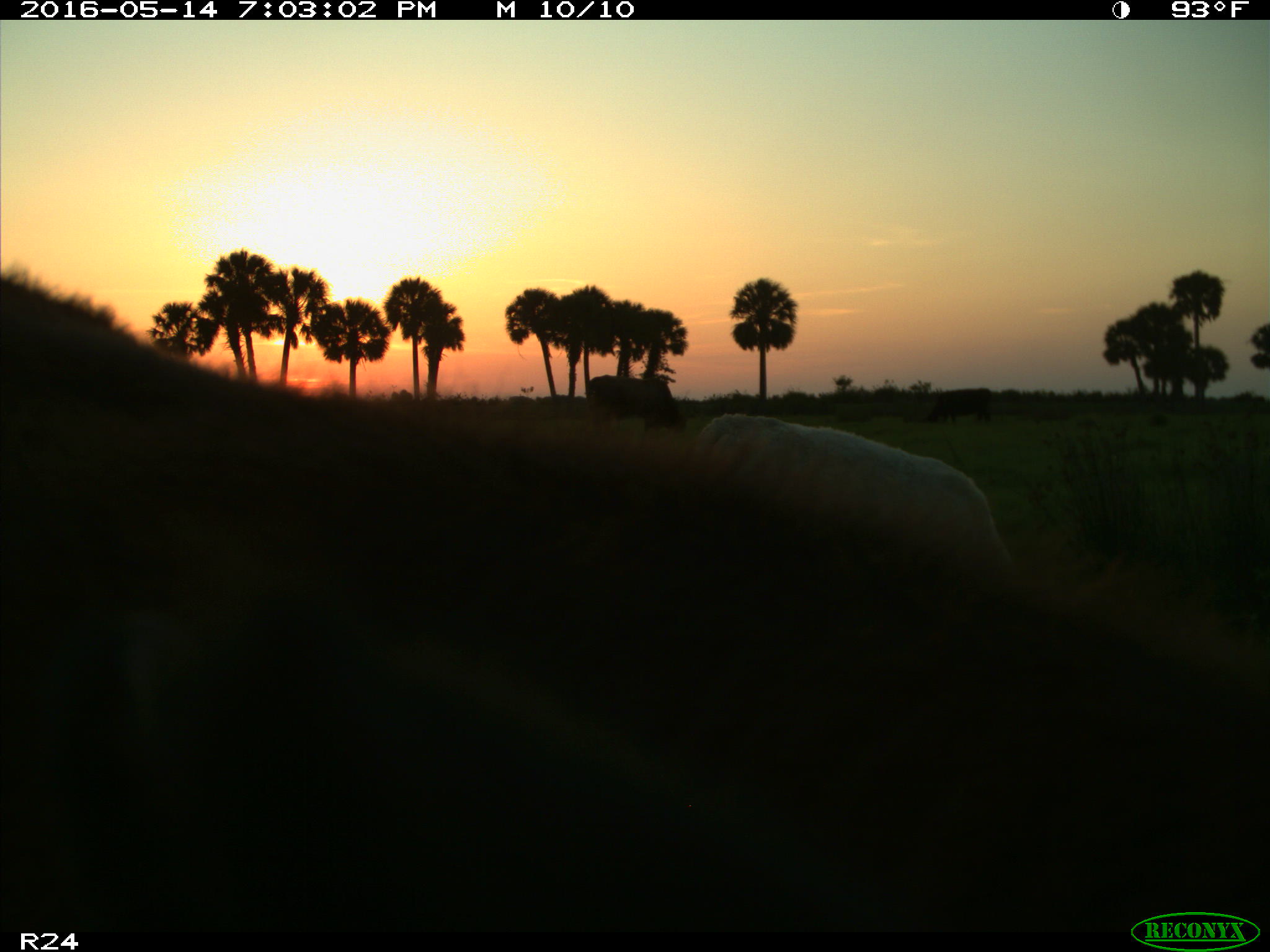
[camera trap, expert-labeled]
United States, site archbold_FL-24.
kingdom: Animalia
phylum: Chordata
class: Mammalia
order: Artiodactyla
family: Bovidae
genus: Bos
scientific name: Bos taurus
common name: domestic cow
Bos taurus (domestic cow).